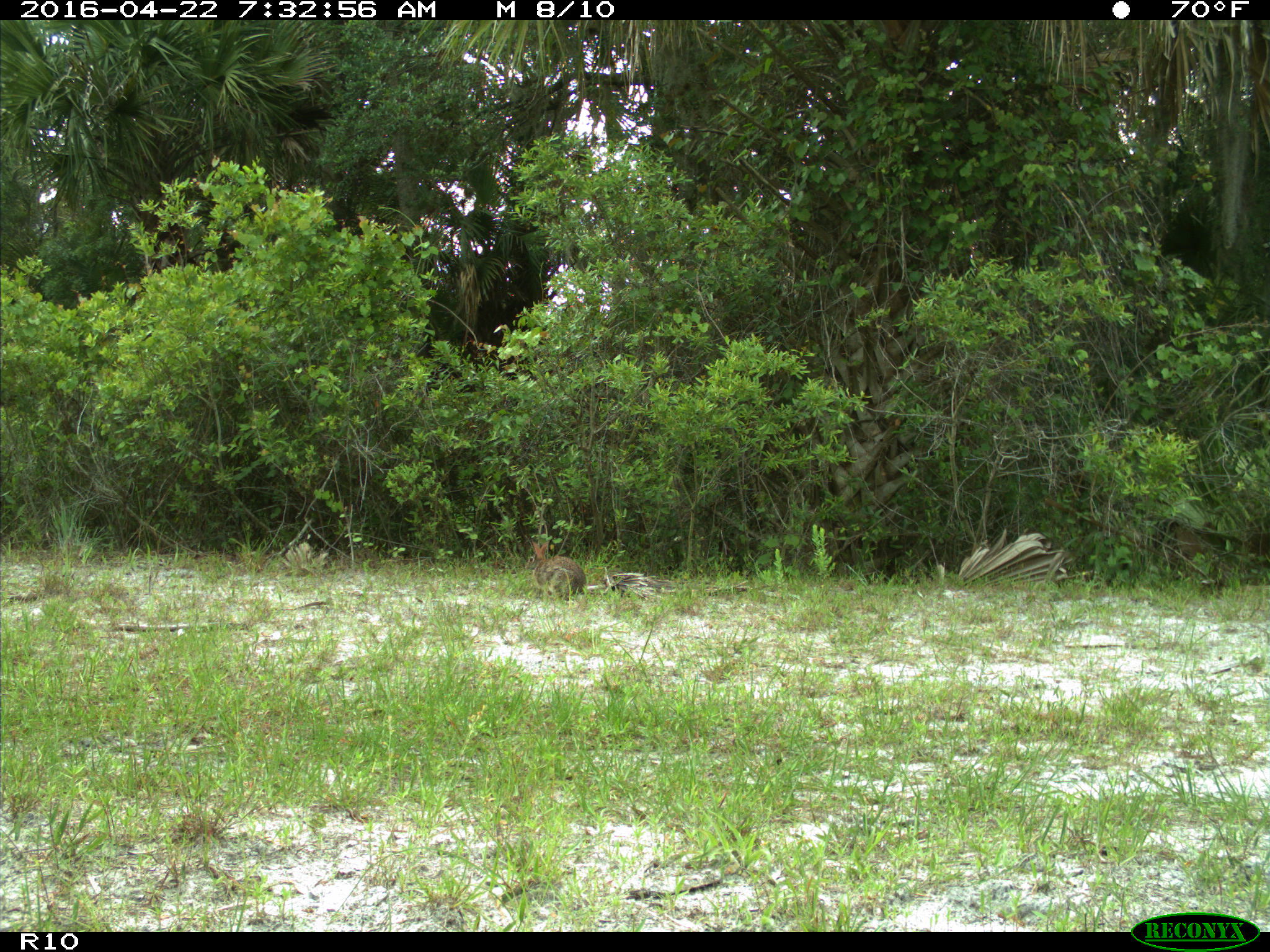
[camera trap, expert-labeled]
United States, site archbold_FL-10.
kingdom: Animalia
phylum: Chordata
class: Mammalia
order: Lagomorpha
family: Leporidae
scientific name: Leporidae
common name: rabbits and hares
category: unidentified rabbit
Unidentified rabbit (rabbits and hares) (Leporidae).